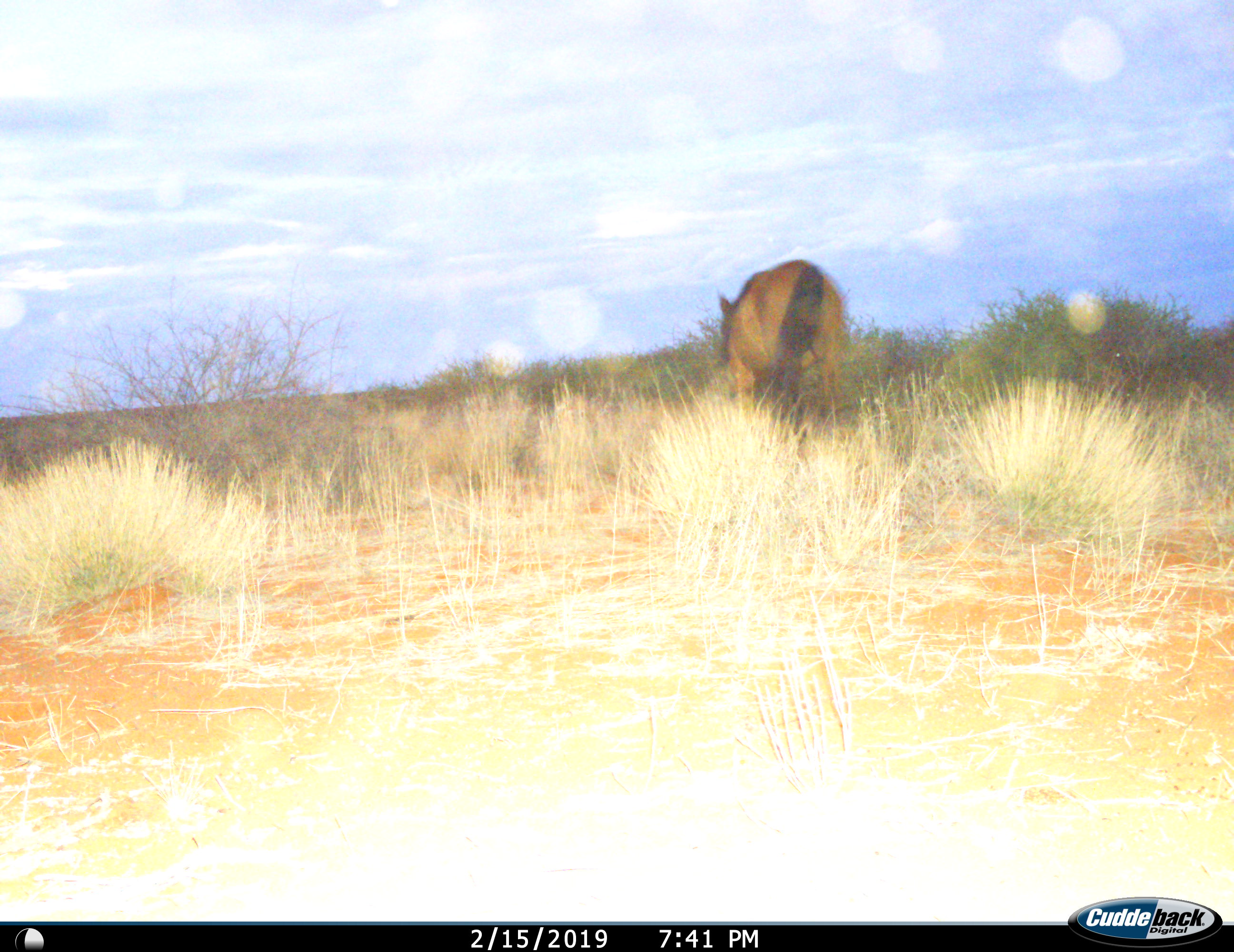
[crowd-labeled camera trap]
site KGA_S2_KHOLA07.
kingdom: Animalia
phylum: Chordata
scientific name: Vertebrata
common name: domestic animal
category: domesticanimal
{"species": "domesticanimal (domestic animal) (Vertebrata)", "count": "1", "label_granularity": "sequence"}